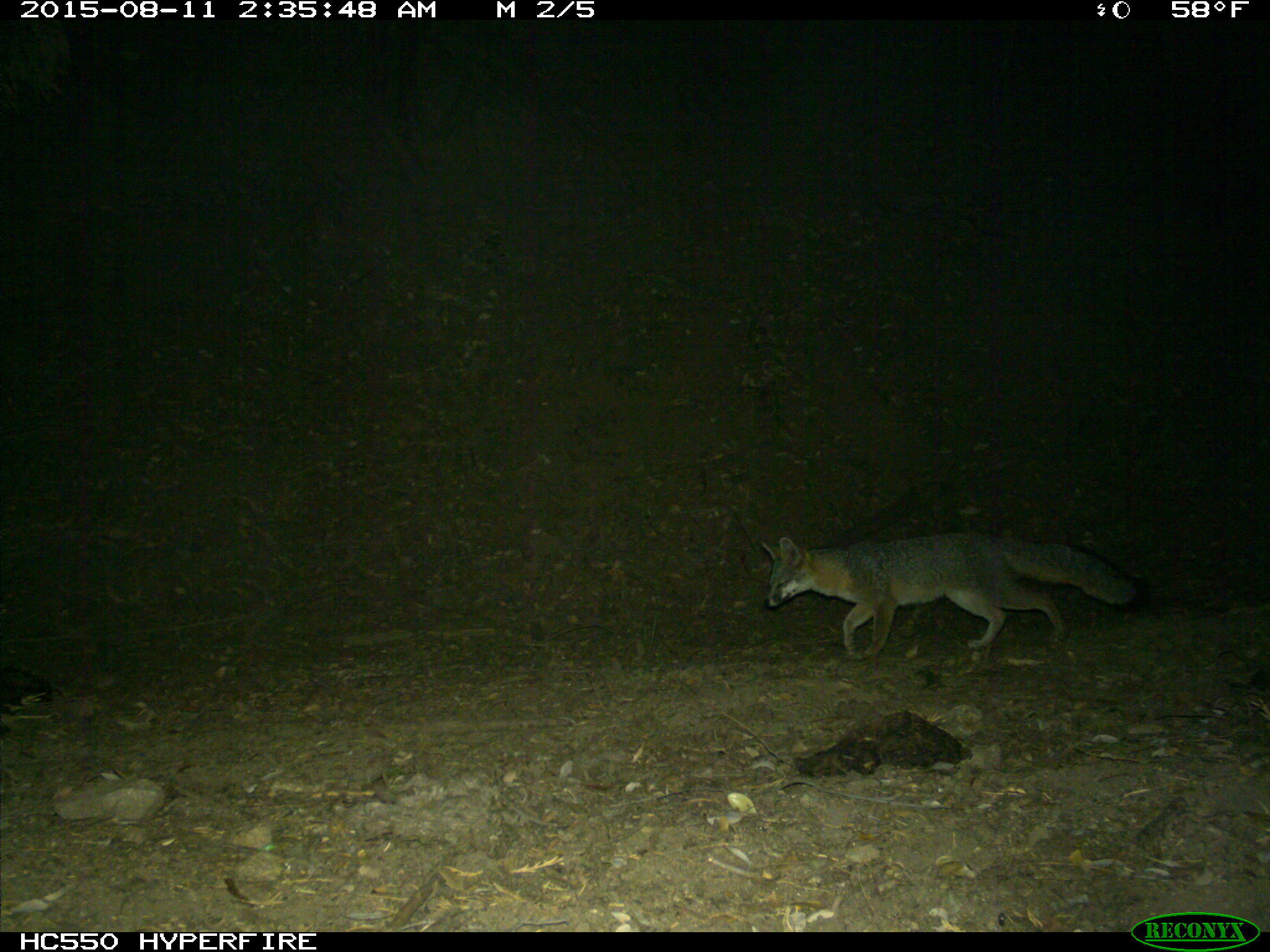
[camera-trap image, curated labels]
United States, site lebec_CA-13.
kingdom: Animalia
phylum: Chordata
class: Mammalia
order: Carnivora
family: Canidae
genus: Urocyon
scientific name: Urocyon cinereoargenteus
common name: gray fox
Urocyon cinereoargenteus (gray fox).